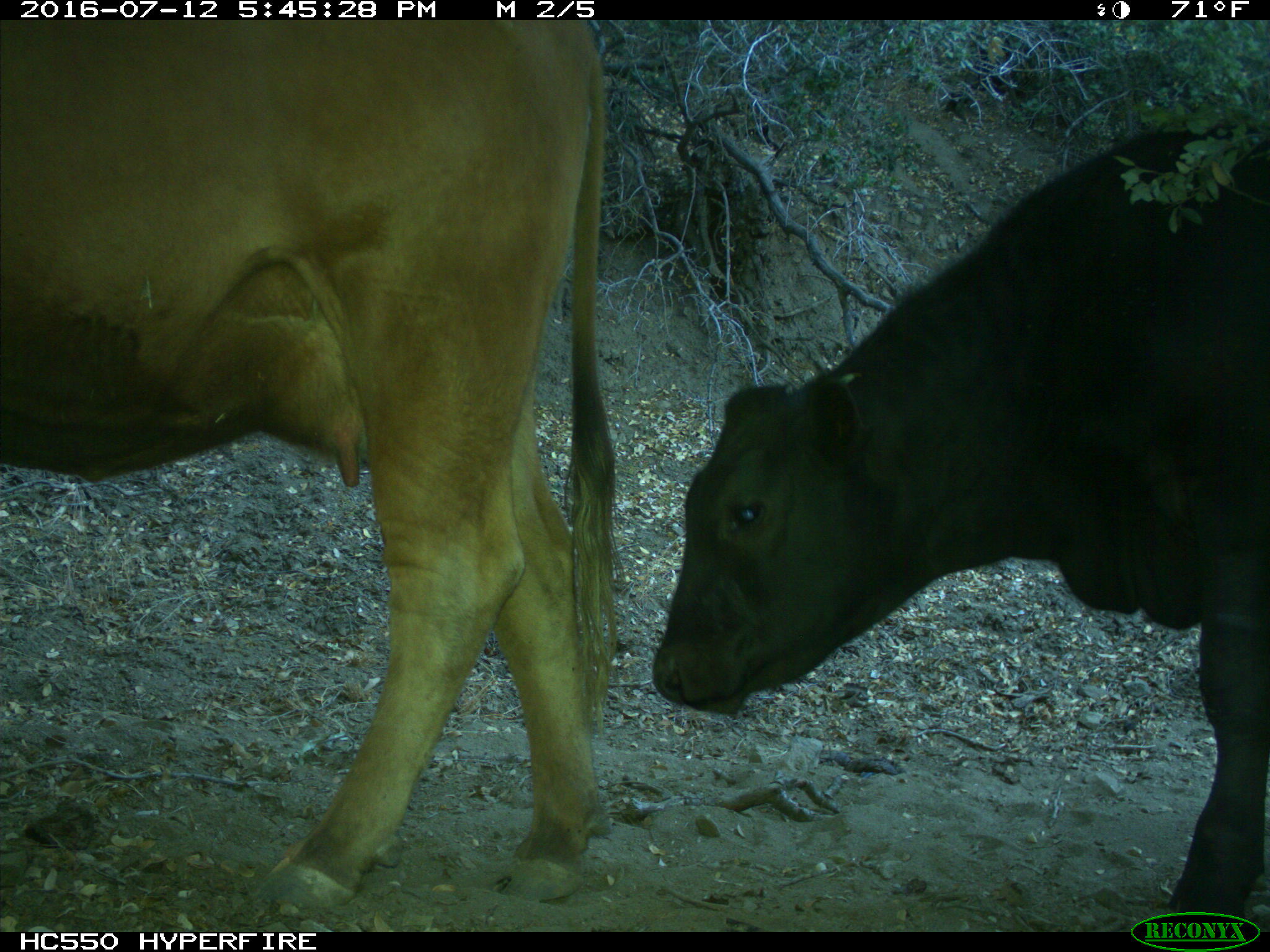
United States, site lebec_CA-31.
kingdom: Animalia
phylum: Chordata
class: Mammalia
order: Artiodactyla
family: Bovidae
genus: Bos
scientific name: Bos taurus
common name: domestic cow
Bos taurus (domestic cow).